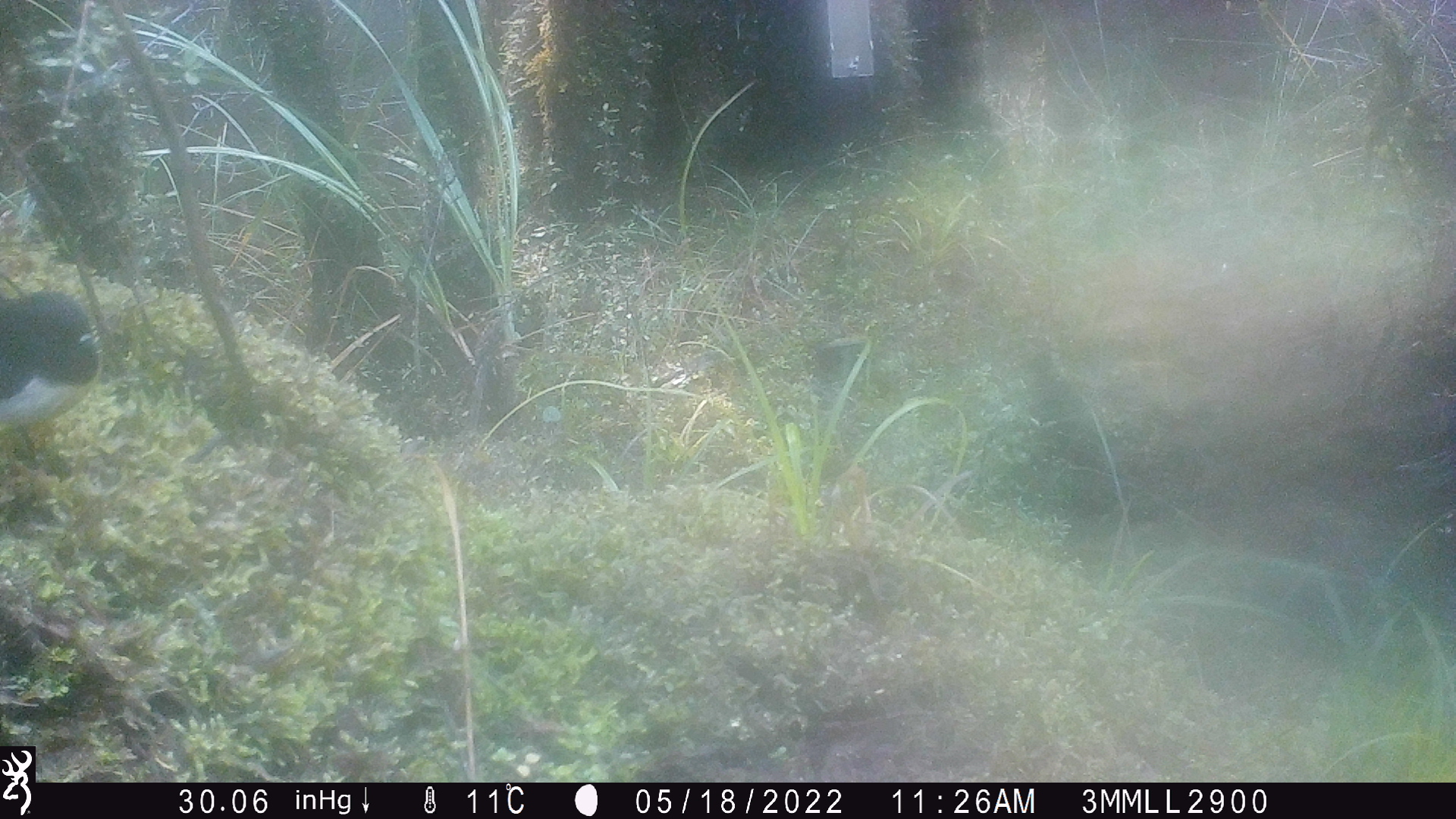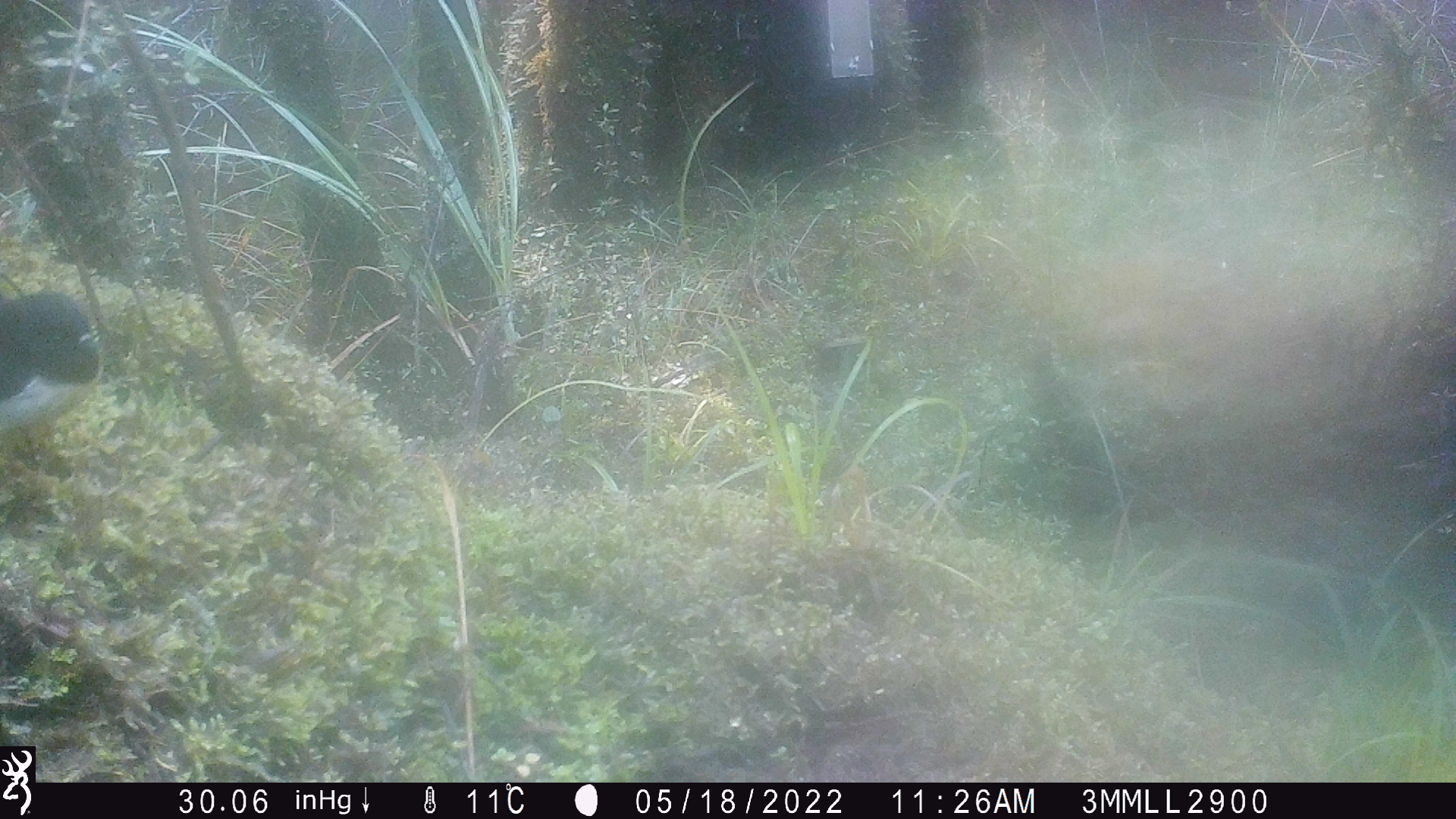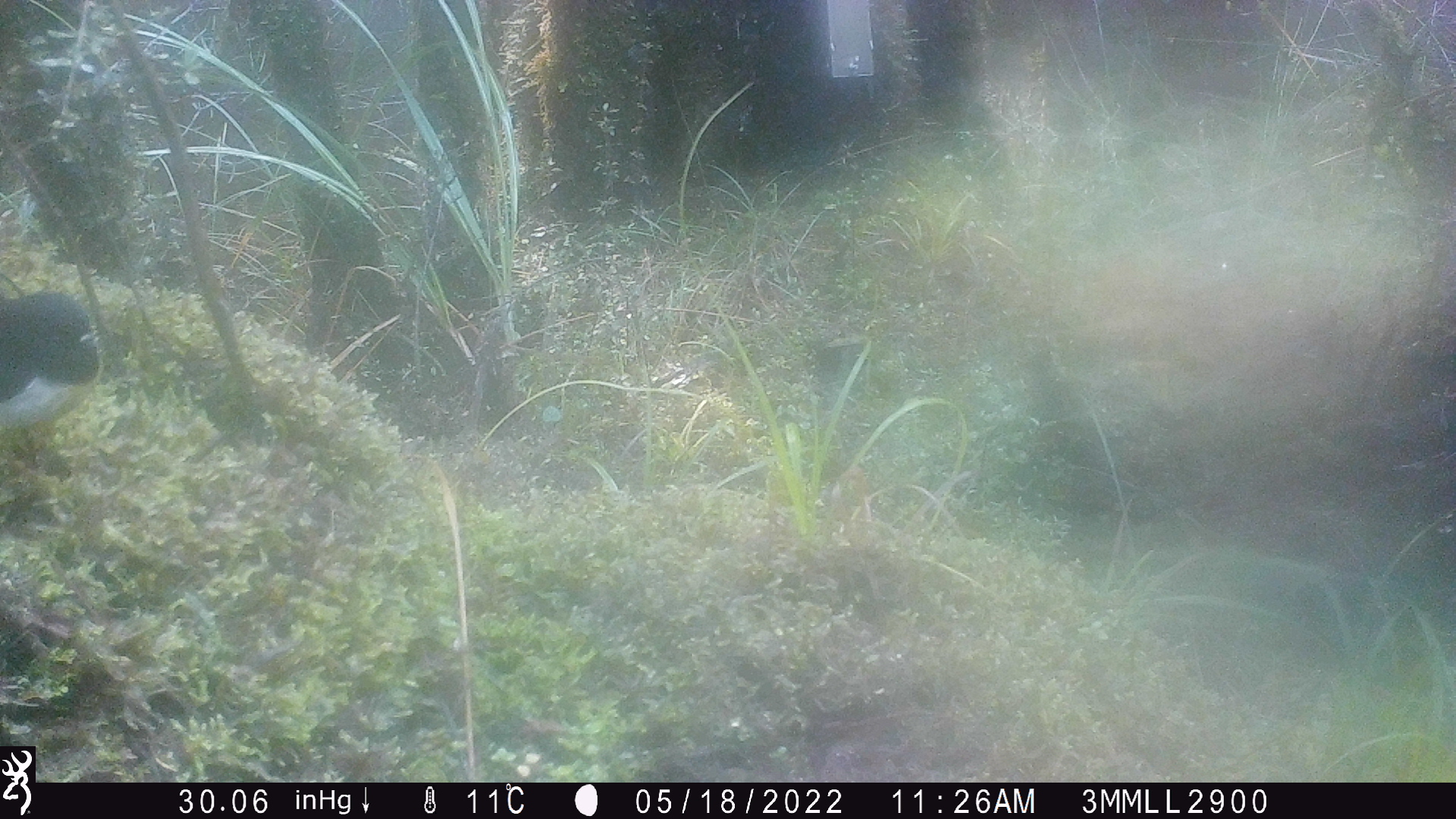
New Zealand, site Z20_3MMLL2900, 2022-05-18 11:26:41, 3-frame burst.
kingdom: Animalia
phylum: Chordata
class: Aves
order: Passeriformes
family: Petroicidae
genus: Petroica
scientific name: Petroica macrocephala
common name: tomtit